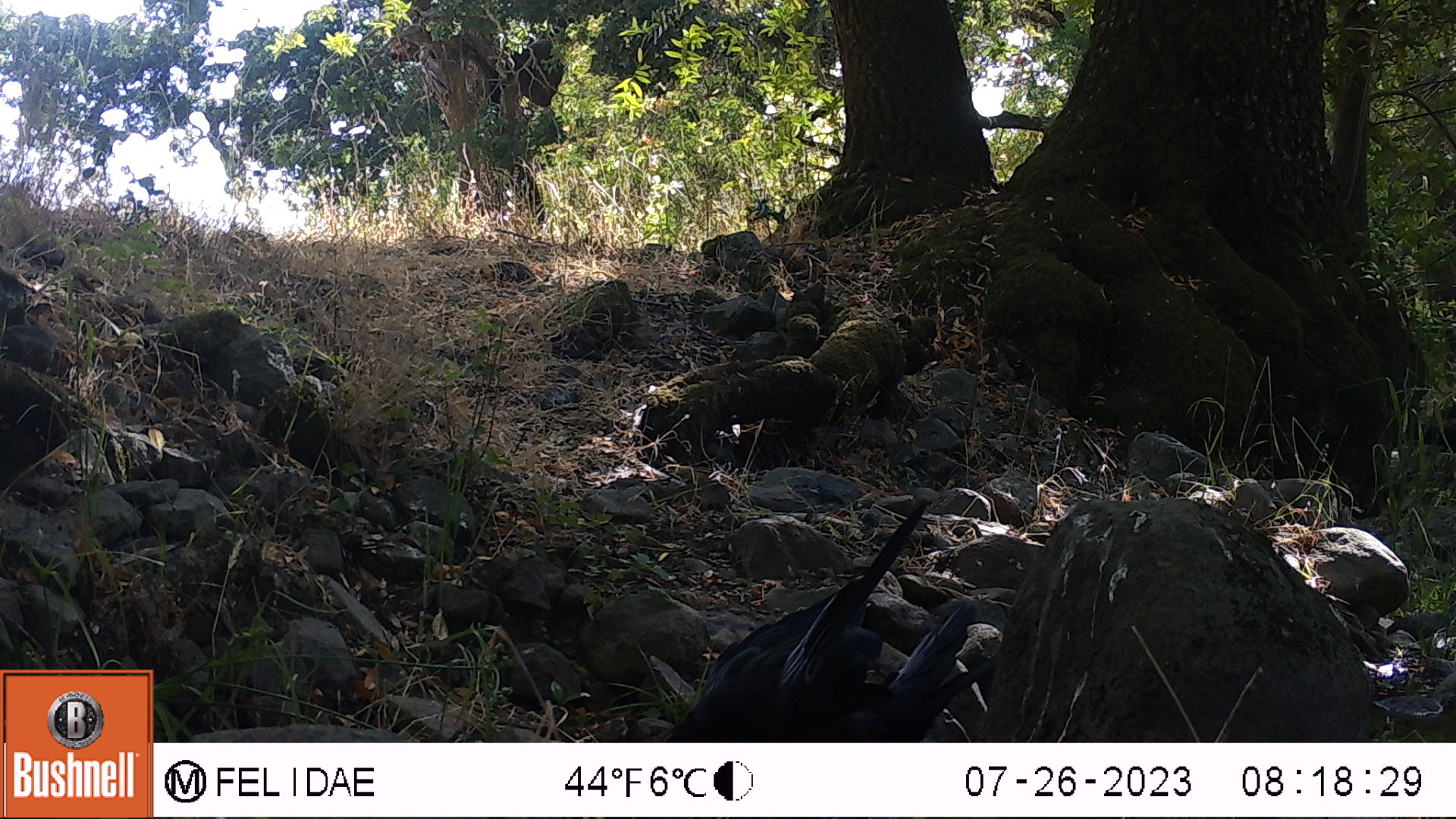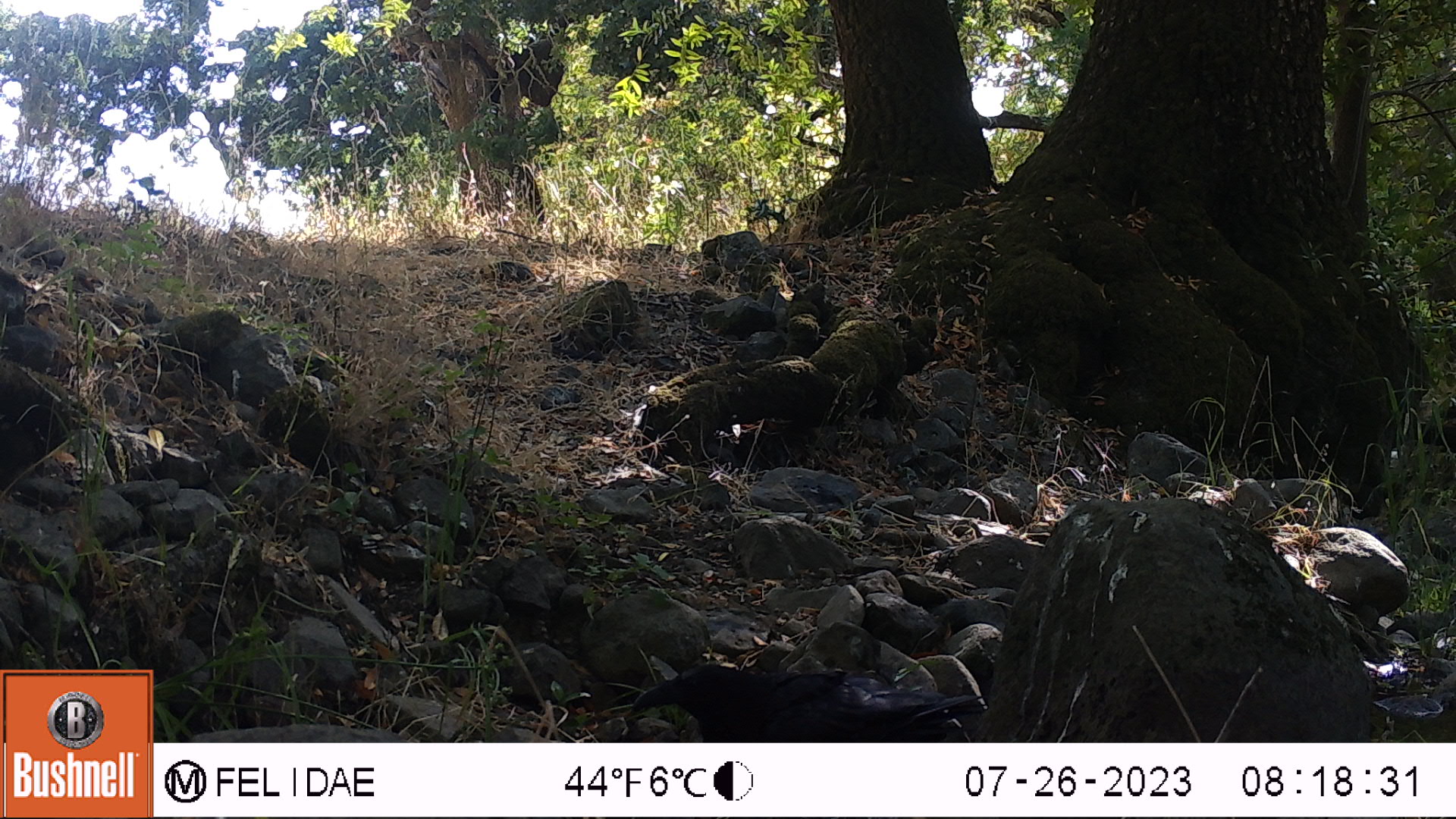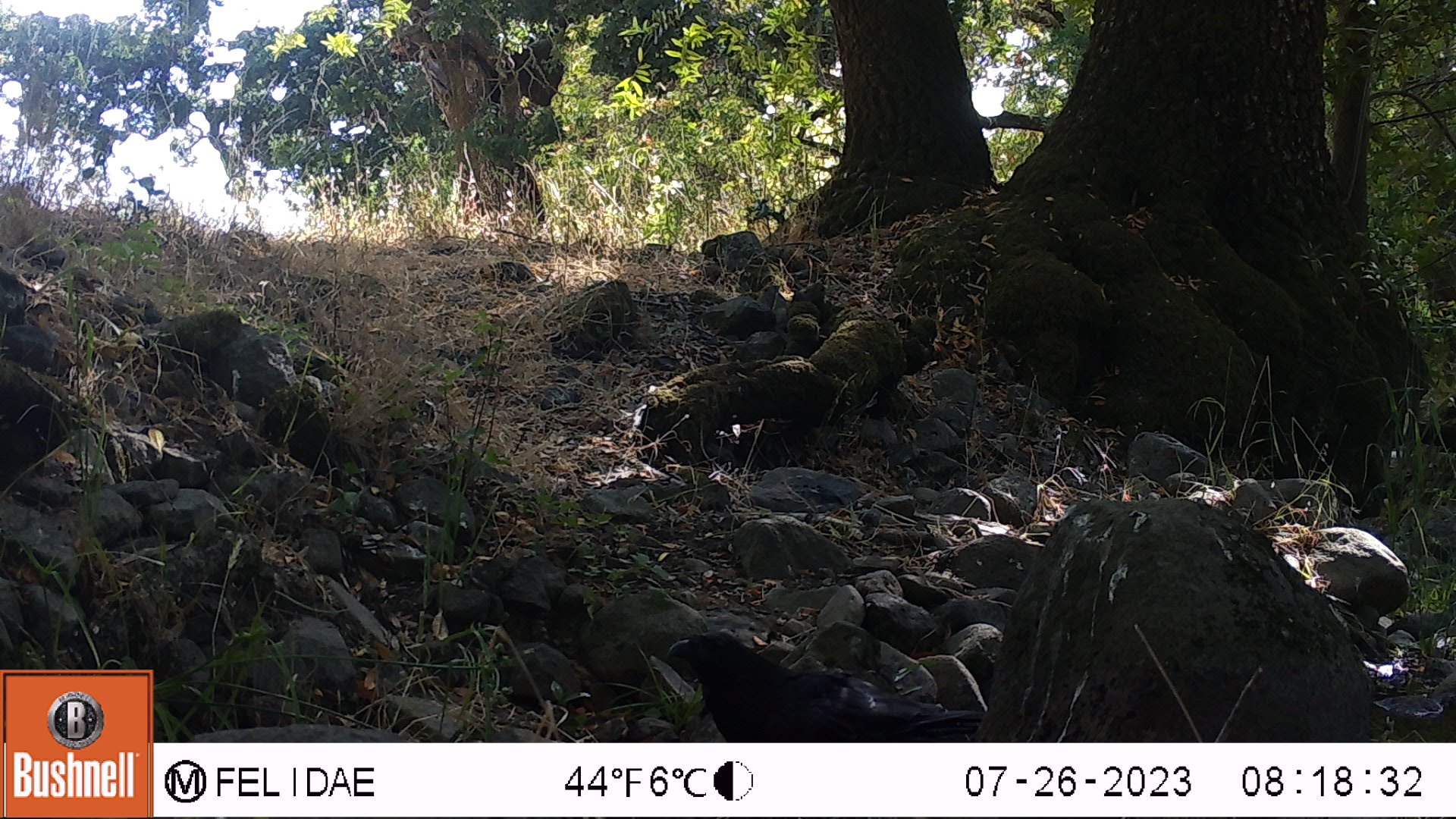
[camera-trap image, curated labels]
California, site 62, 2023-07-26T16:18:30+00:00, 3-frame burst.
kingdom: Animalia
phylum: Chordata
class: Aves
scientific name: Aves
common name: bird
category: unknown bird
Unknown bird (bird) (Aves).